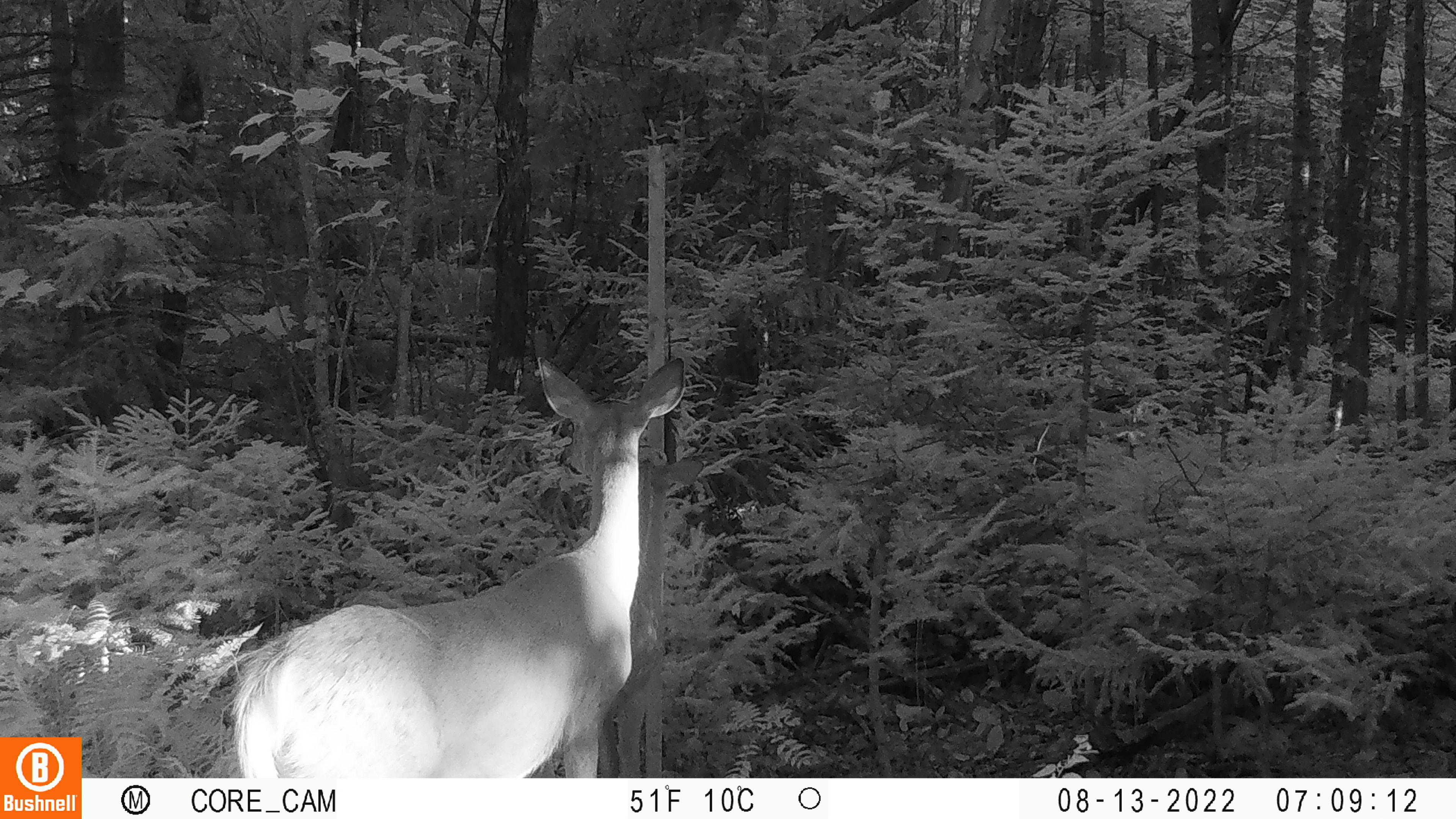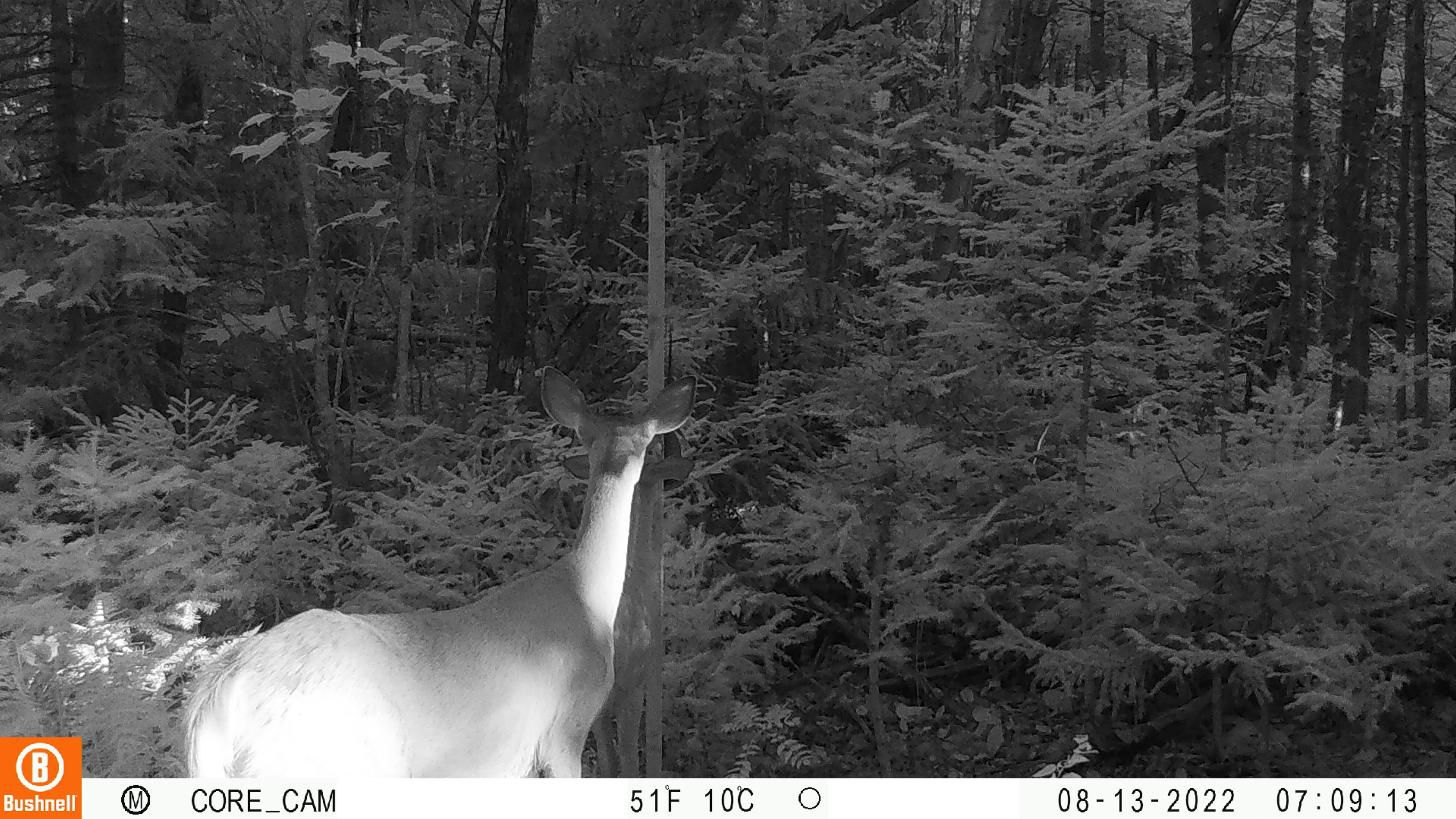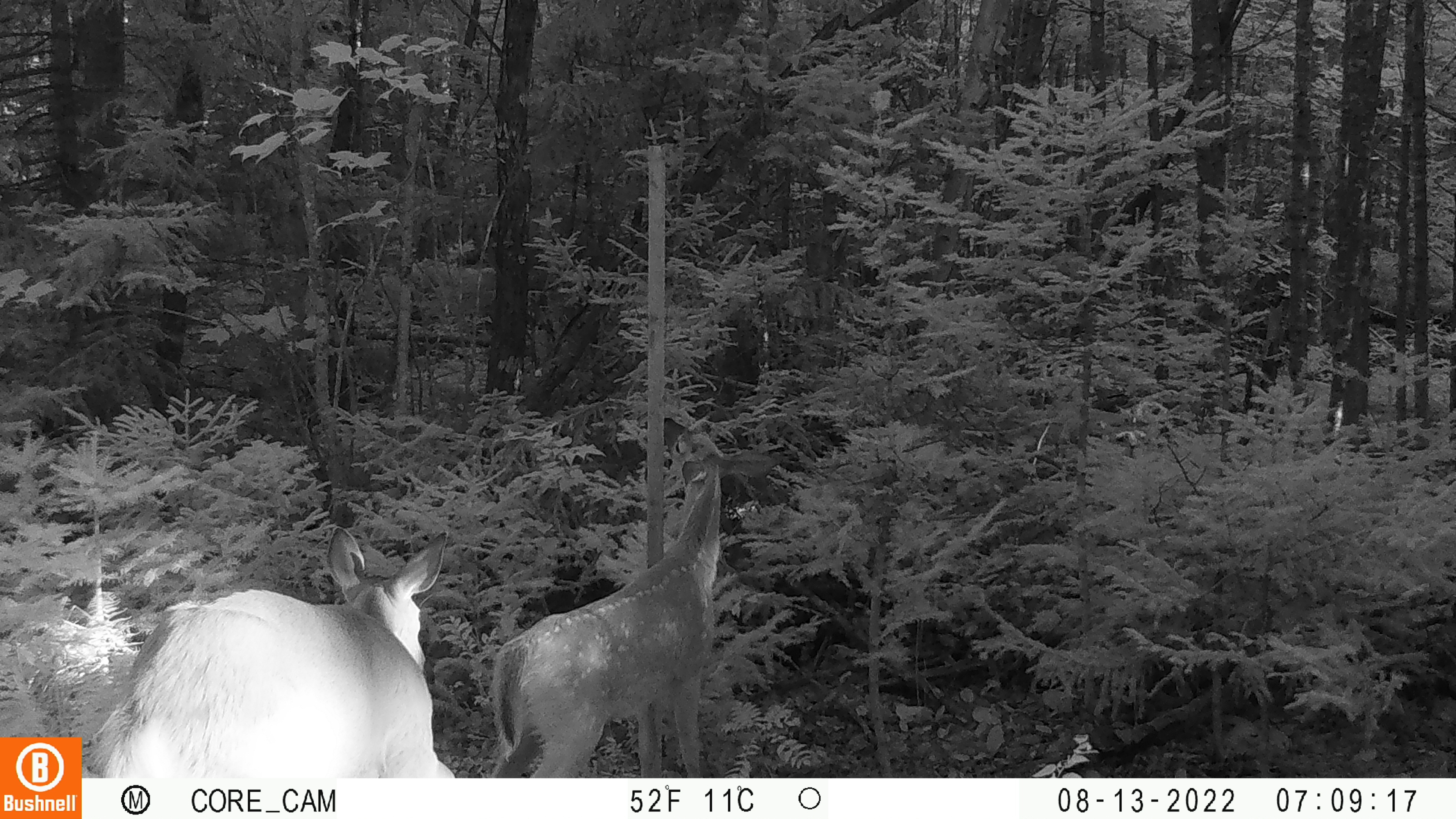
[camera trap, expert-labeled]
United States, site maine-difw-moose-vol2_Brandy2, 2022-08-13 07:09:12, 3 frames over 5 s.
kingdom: Animalia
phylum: Chordata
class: Mammalia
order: Artiodactyla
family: Cervidae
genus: Odocoileus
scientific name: Odocoileus virginianus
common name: white-tailed deer